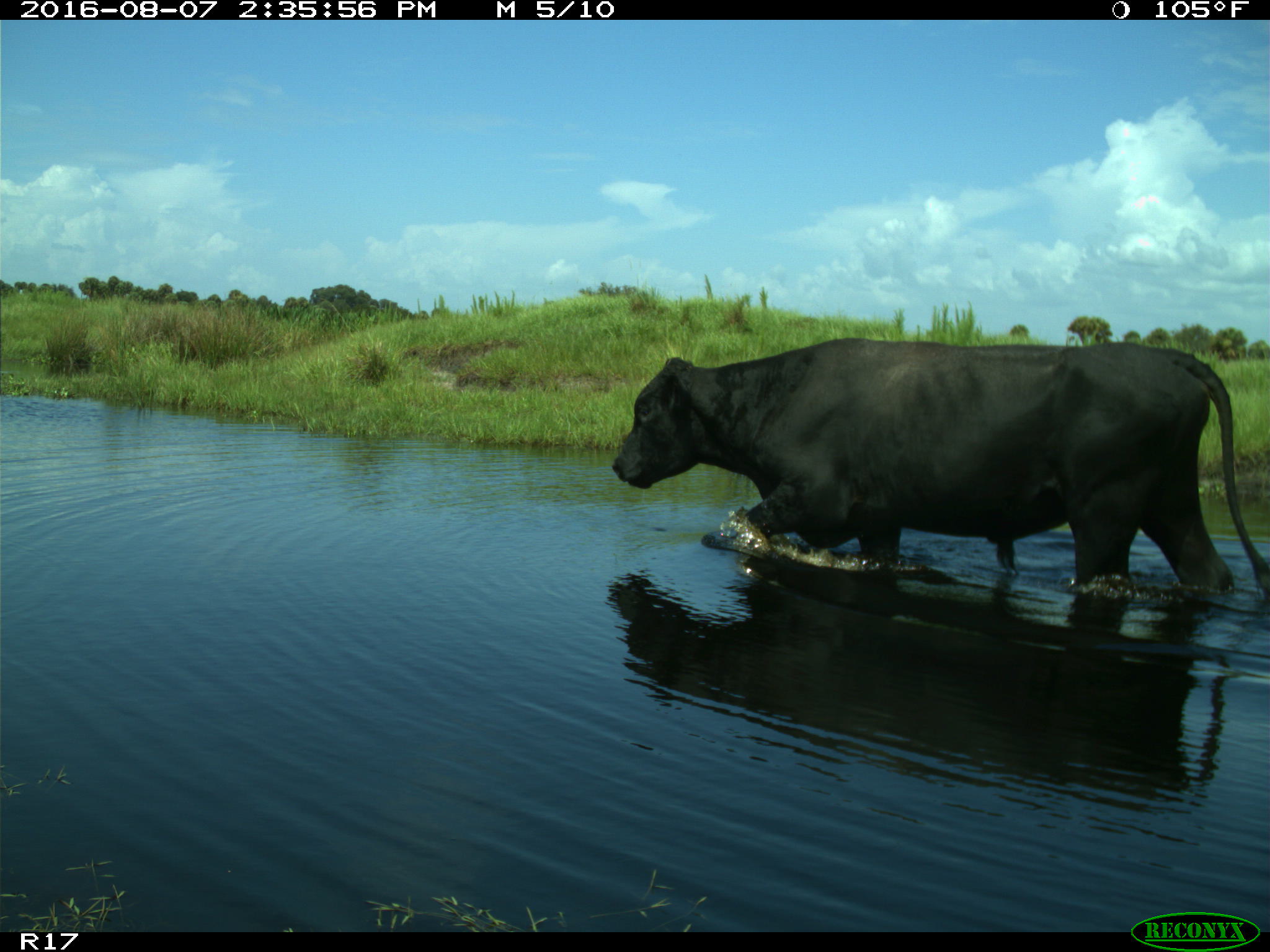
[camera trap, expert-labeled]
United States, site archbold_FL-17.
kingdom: Animalia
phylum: Chordata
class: Mammalia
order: Artiodactyla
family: Bovidae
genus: Bos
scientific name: Bos taurus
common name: domestic cow